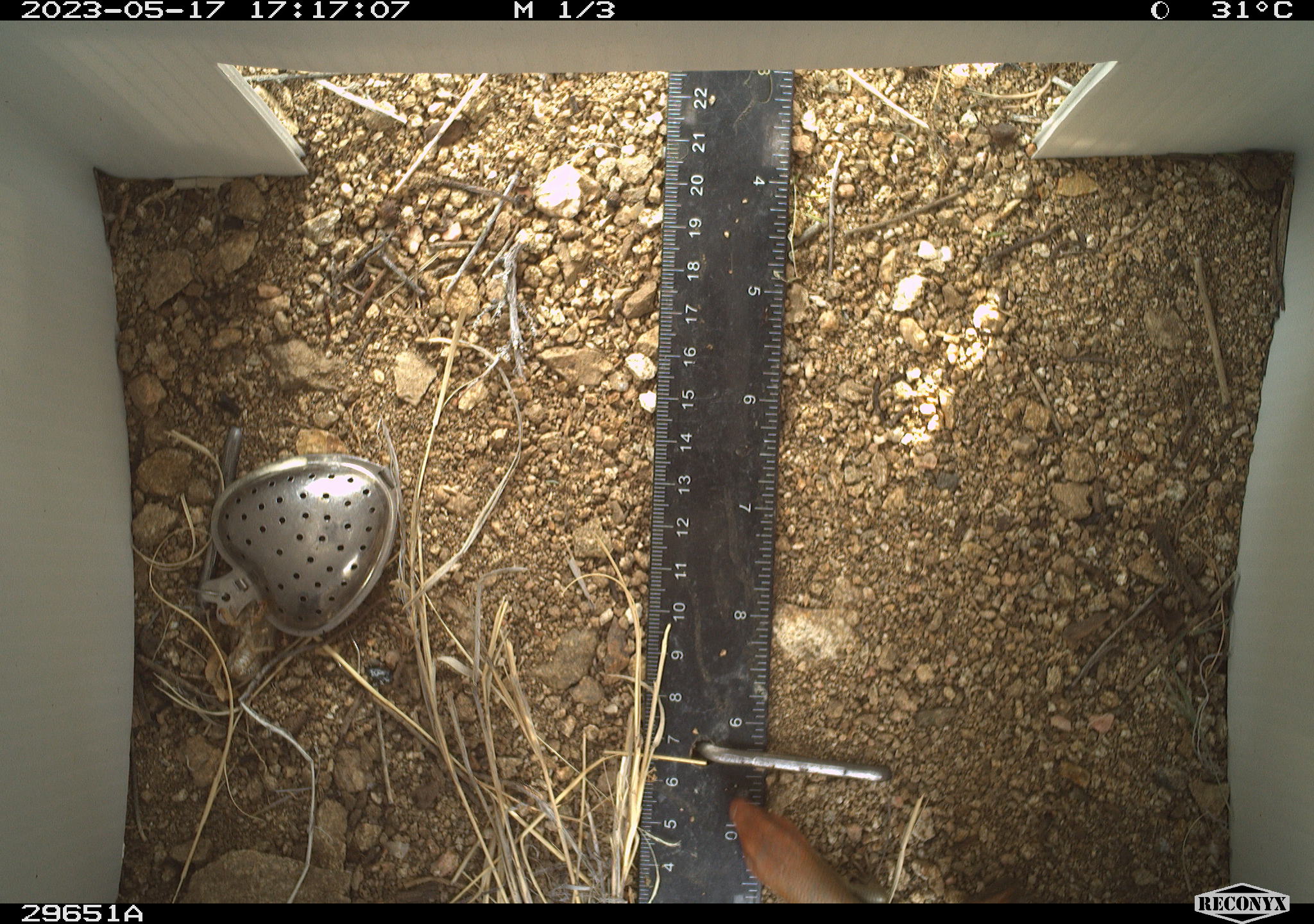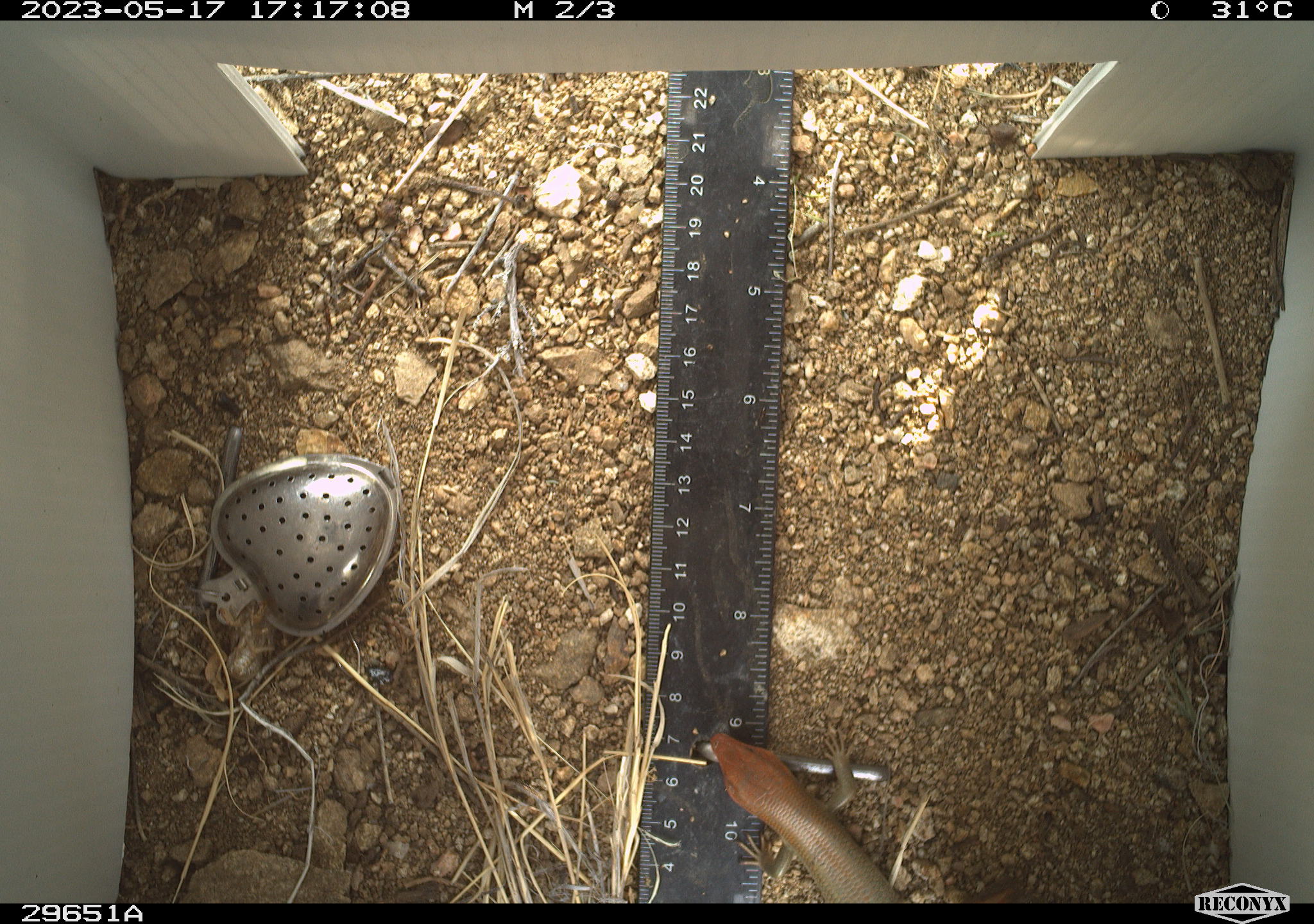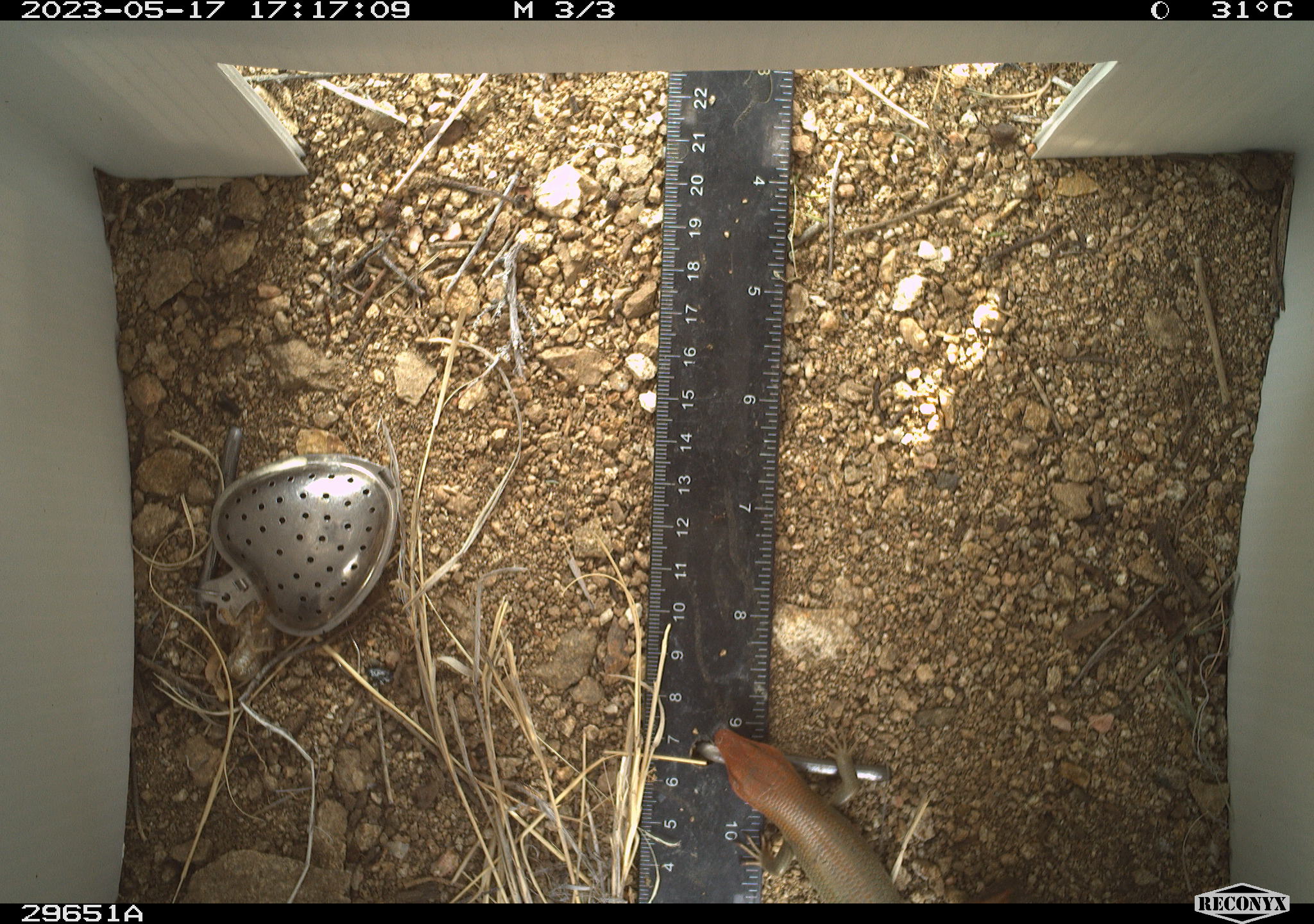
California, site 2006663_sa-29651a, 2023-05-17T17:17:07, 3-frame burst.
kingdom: Animalia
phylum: Chordata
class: Reptilia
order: Squamata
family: Scincidae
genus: Plestiodon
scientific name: Plestiodon gilberti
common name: gilbert's skink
Gilbert's skink (Plestiodon gilberti).